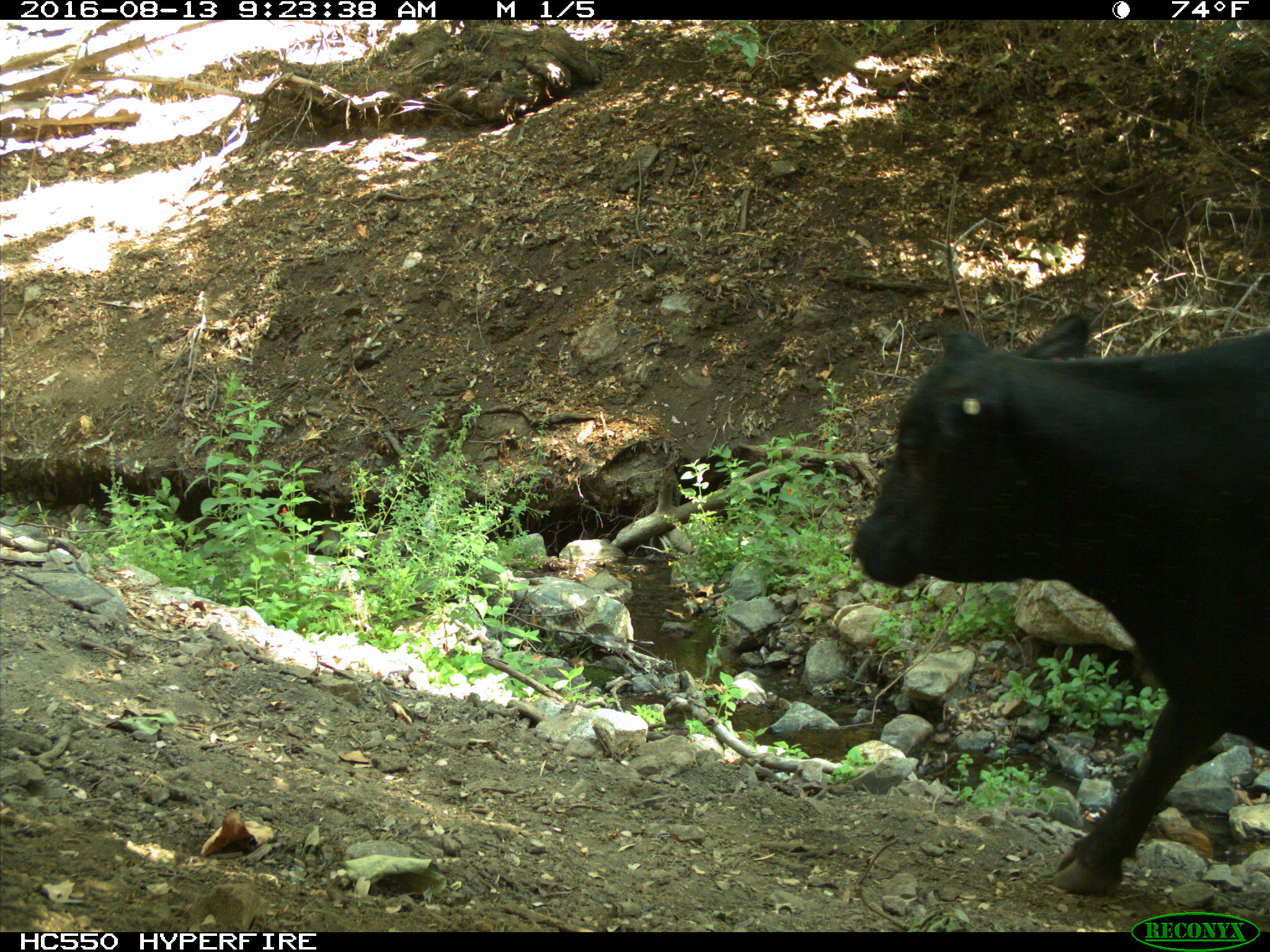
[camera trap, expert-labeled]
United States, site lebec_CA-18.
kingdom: Animalia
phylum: Chordata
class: Mammalia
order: Artiodactyla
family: Bovidae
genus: Bos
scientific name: Bos taurus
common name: domestic cow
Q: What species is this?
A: Bos taurus (domestic cow).